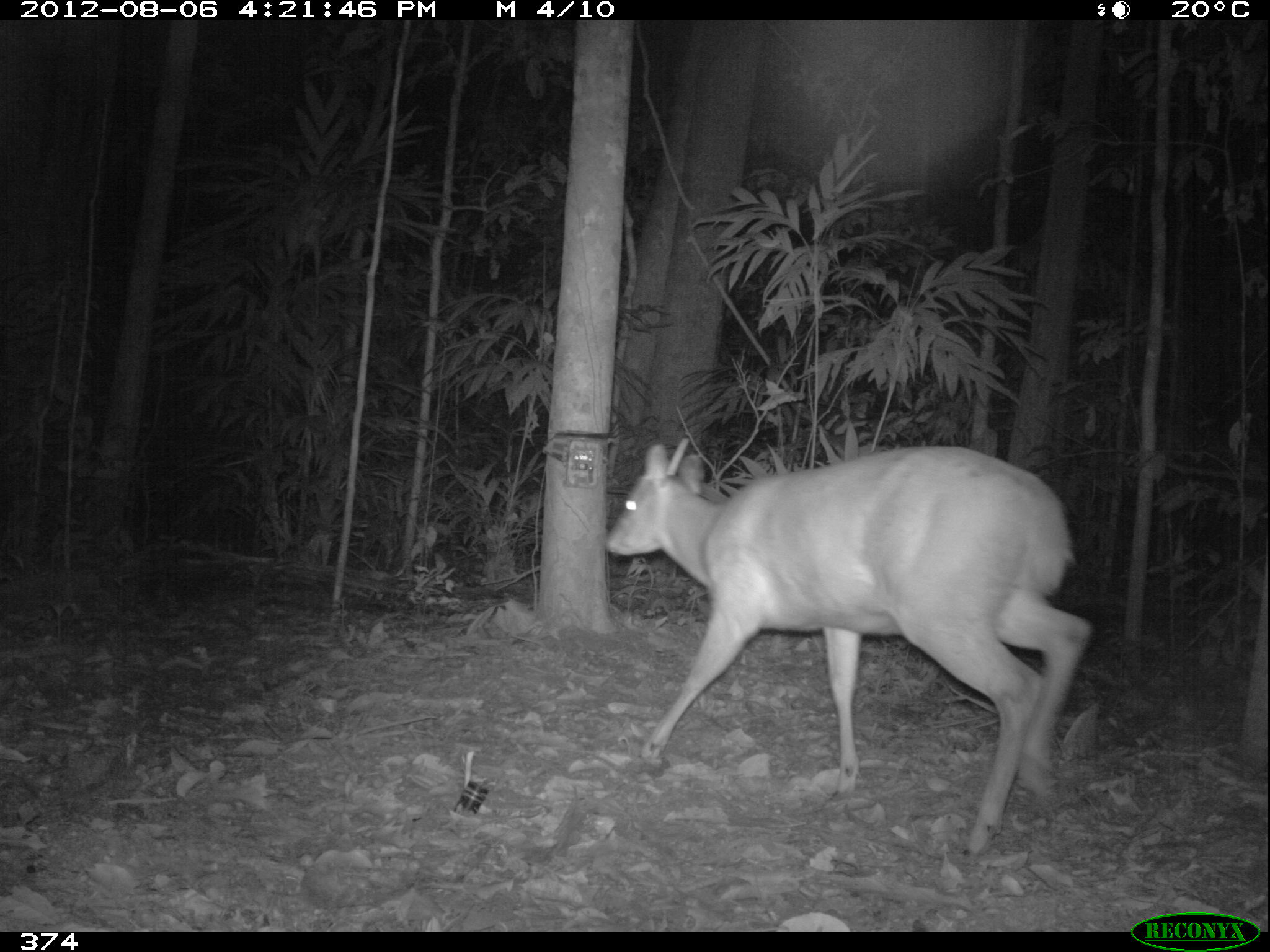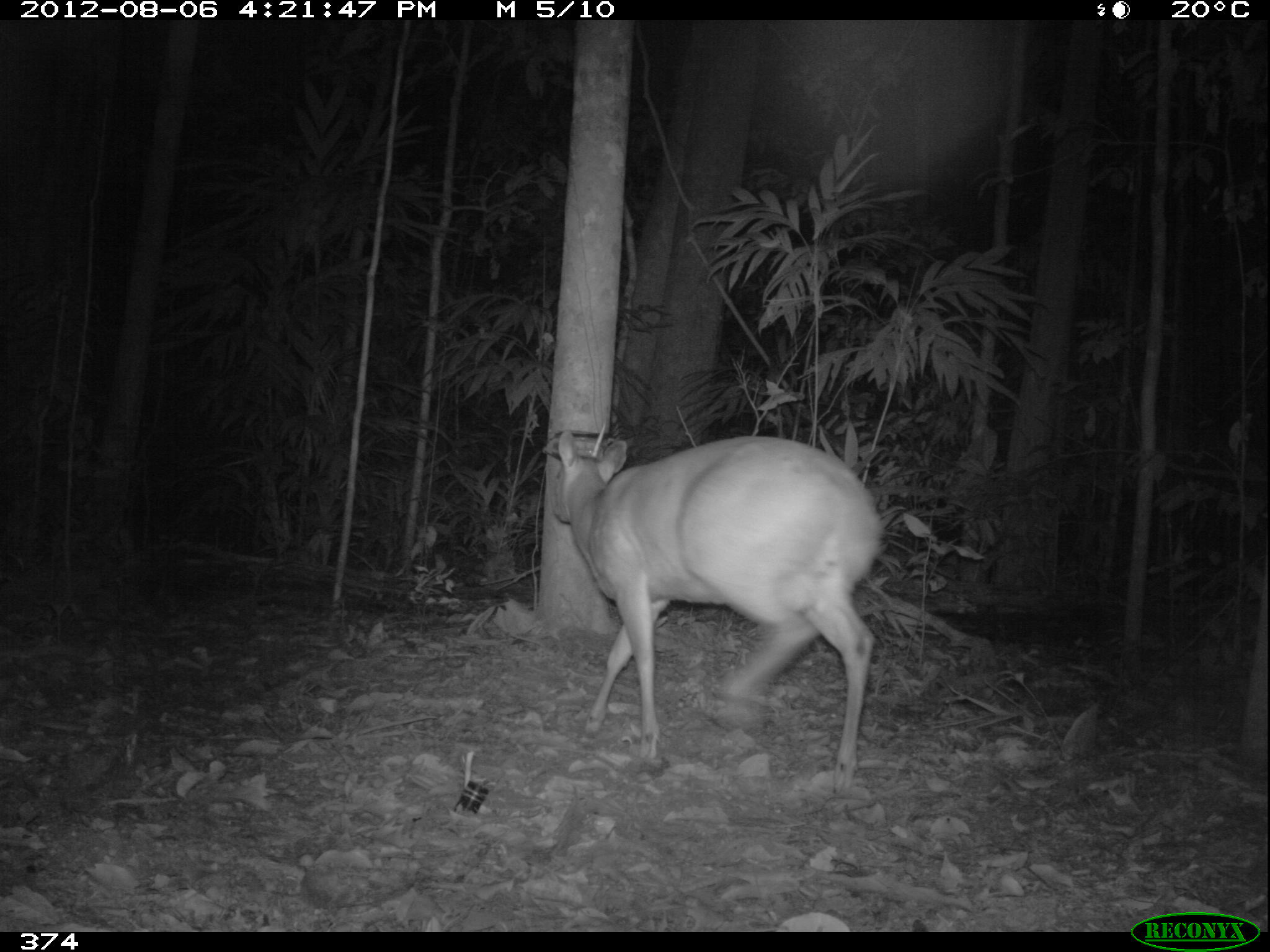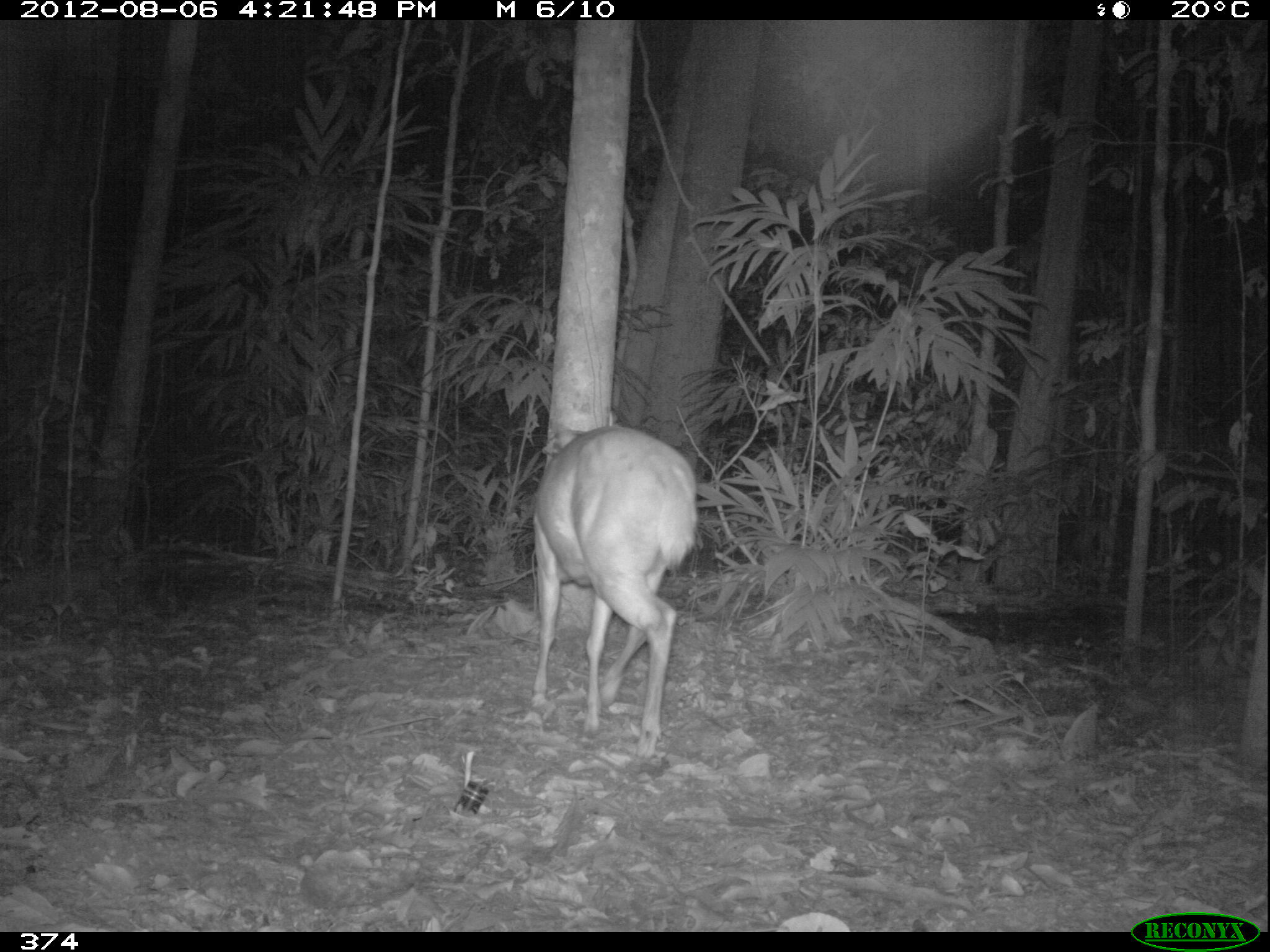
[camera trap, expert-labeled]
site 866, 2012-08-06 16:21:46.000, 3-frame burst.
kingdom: Animalia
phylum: Chordata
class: Mammalia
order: Artiodactyla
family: Cervidae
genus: Mazama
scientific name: Mazama americana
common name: red brocket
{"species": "Mazama americana (red brocket)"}